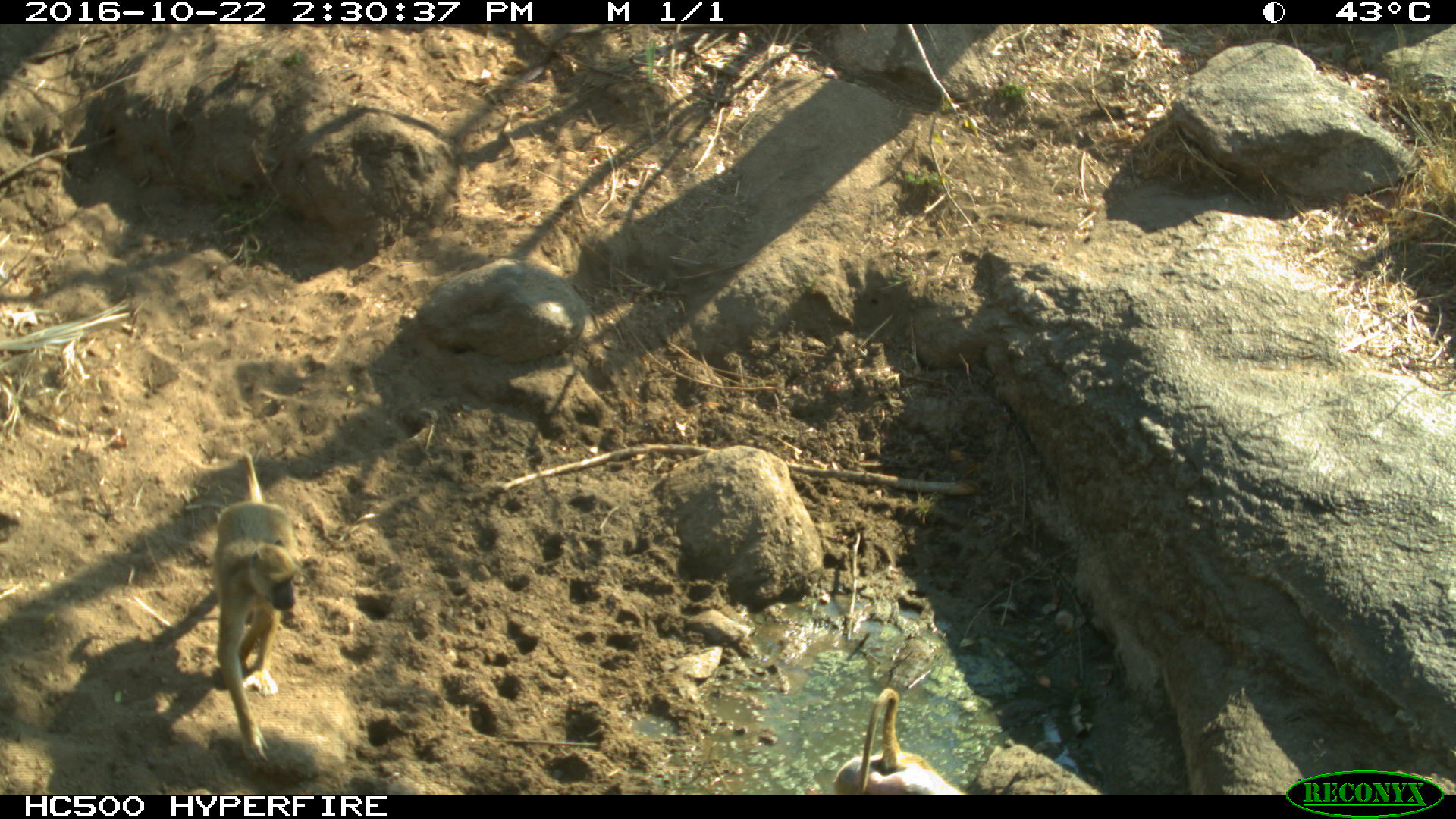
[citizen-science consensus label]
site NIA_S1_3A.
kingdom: Animalia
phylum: Chordata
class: Mammalia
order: Primates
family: Cercopithecidae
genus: Papio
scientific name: Papio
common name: baboon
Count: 2.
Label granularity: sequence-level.